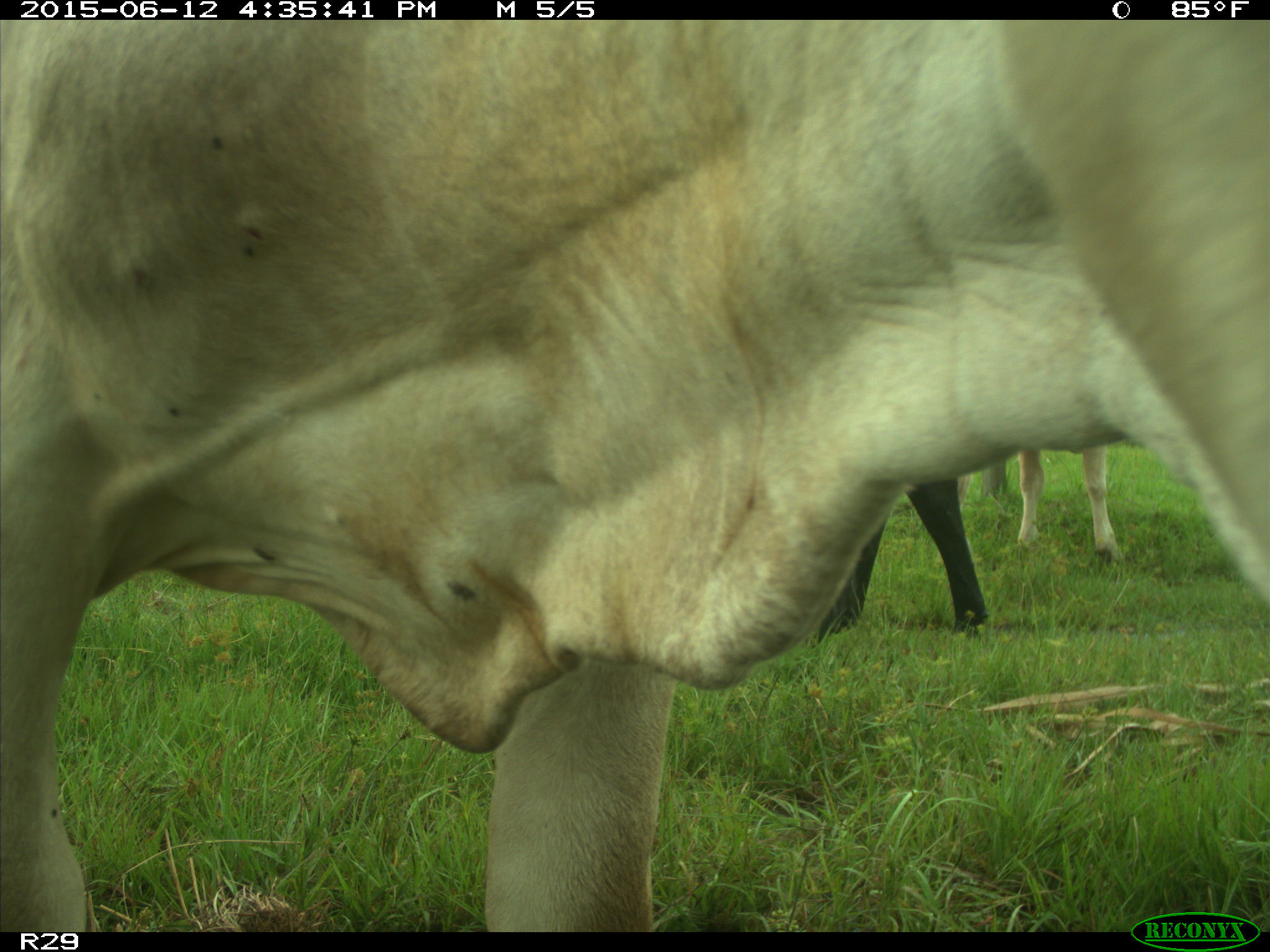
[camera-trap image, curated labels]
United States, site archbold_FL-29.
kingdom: Animalia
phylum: Chordata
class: Mammalia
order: Artiodactyla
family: Bovidae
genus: Bos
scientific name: Bos taurus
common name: domestic cow